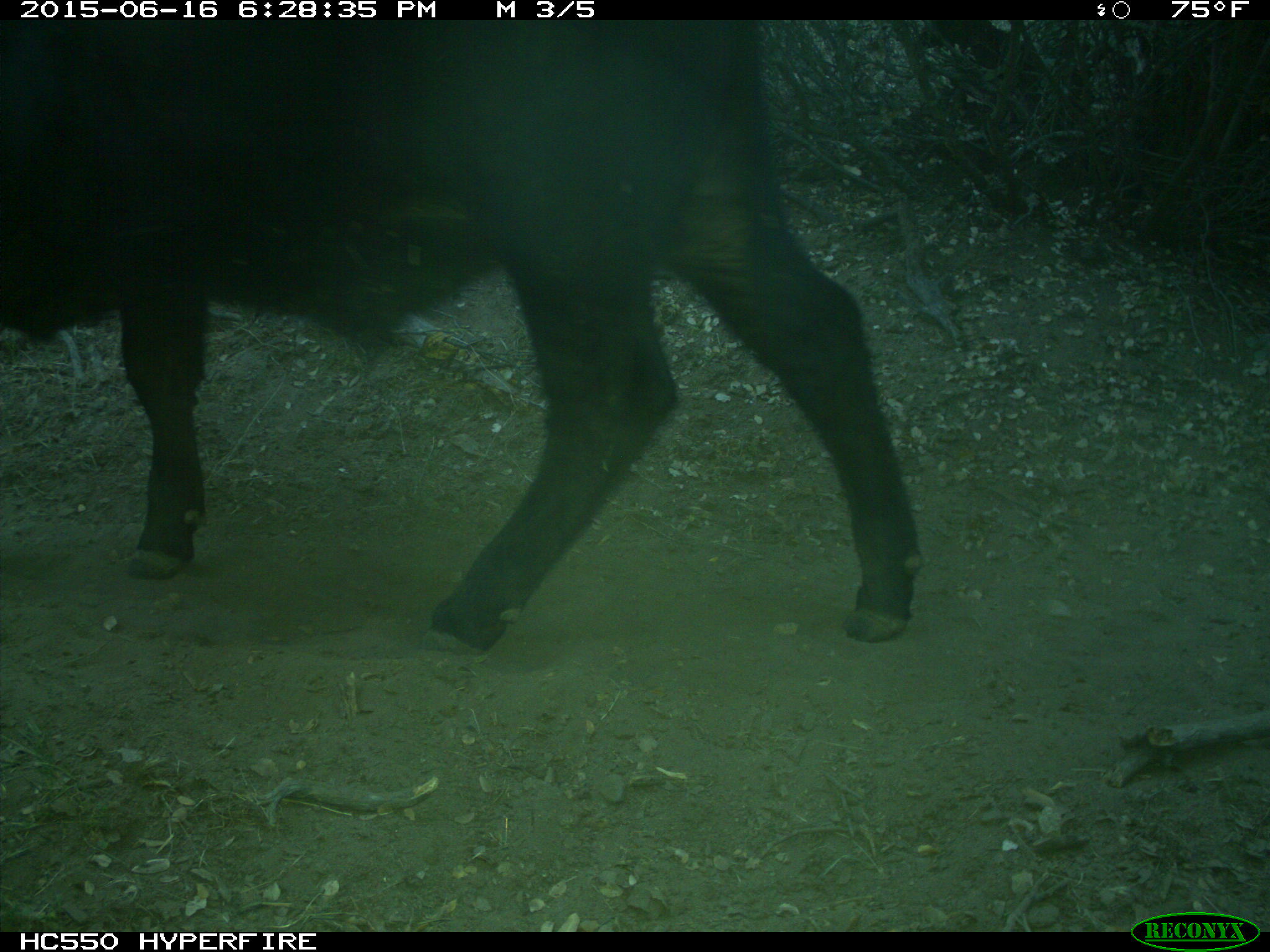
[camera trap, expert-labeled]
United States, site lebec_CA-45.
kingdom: Animalia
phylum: Chordata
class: Mammalia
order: Artiodactyla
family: Bovidae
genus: Bos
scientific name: Bos taurus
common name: domestic cow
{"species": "Bos taurus (domestic cow)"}